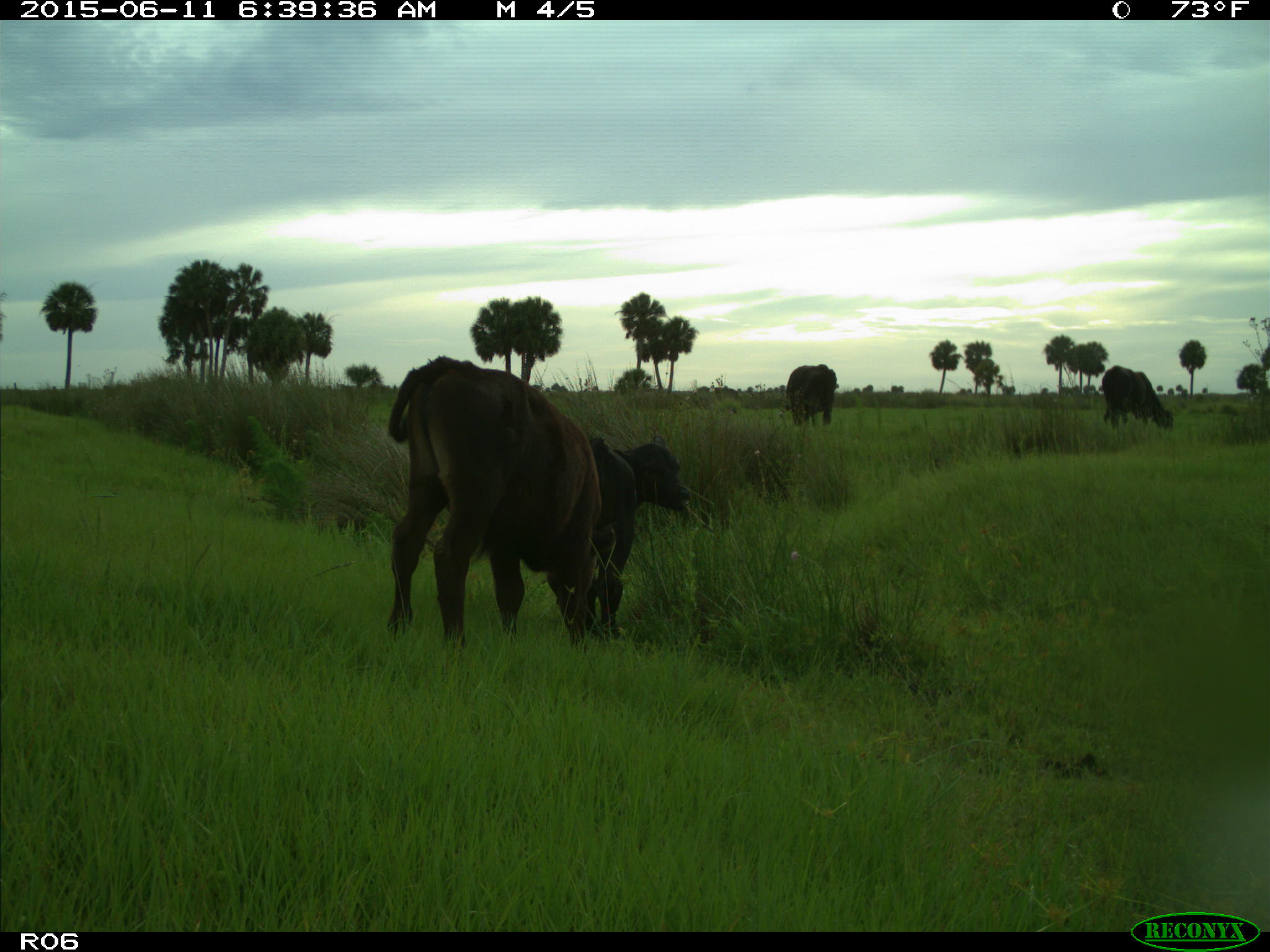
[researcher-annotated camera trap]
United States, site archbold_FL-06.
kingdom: Animalia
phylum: Chordata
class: Mammalia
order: Artiodactyla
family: Bovidae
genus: Bos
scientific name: Bos taurus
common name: domestic cow